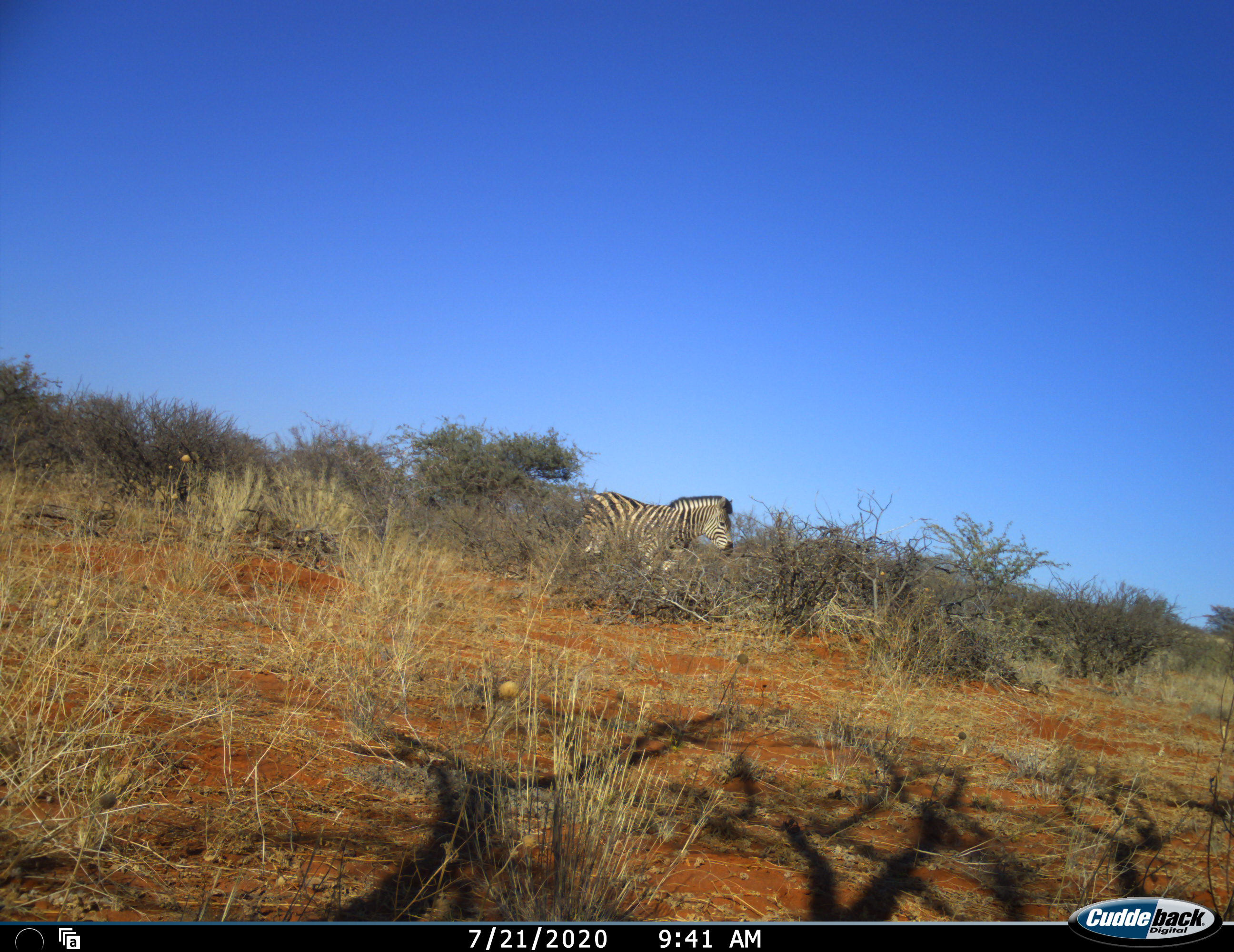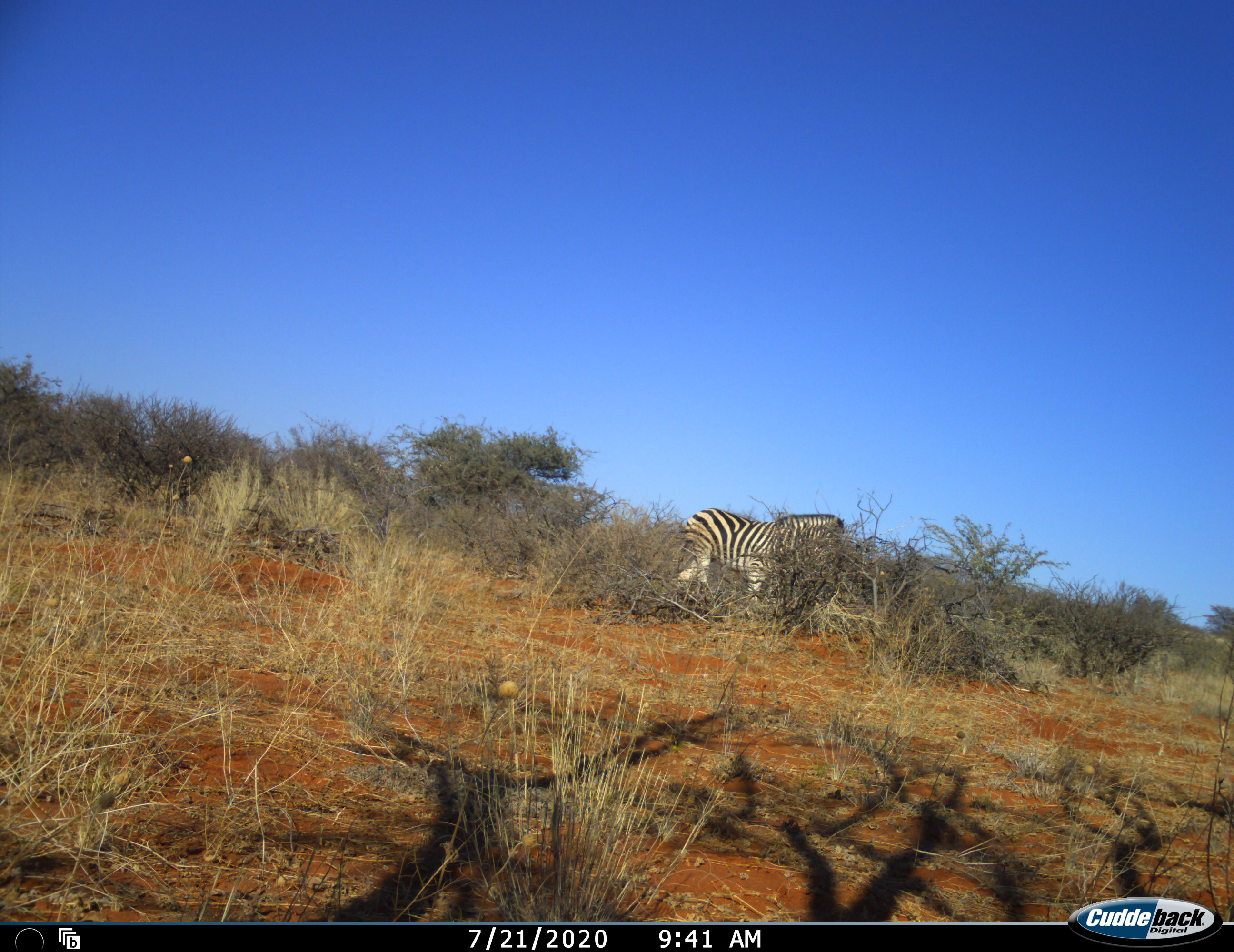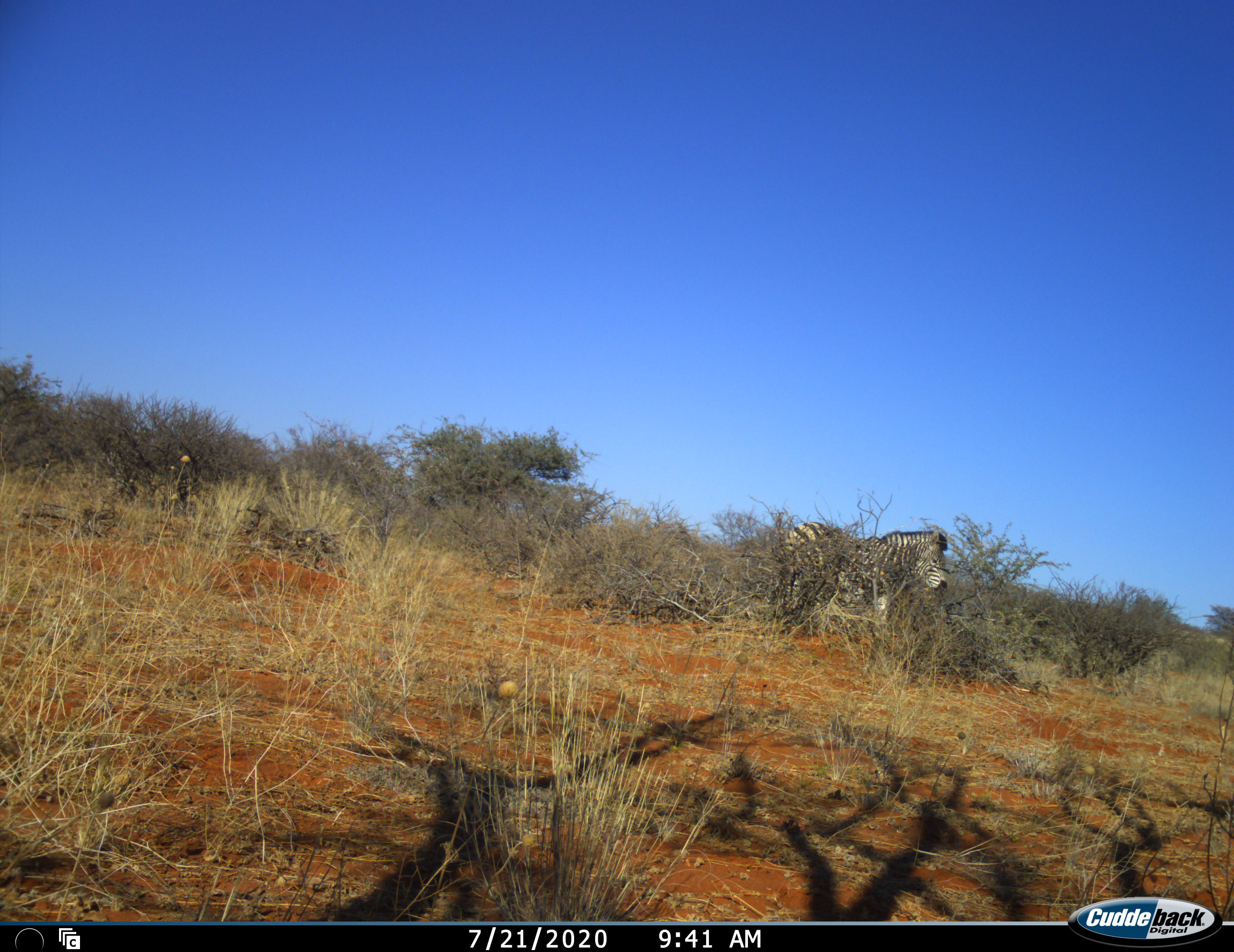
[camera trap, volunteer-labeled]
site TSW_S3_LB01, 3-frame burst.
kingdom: Animalia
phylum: Chordata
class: Mammalia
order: Perissodactyla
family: Equidae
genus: Equus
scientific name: Equus quagga burchellii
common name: burchell's zebra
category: zebraburchells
Zebraburchells (burchell's zebra) (Equus quagga burchellii), count 1. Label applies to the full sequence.